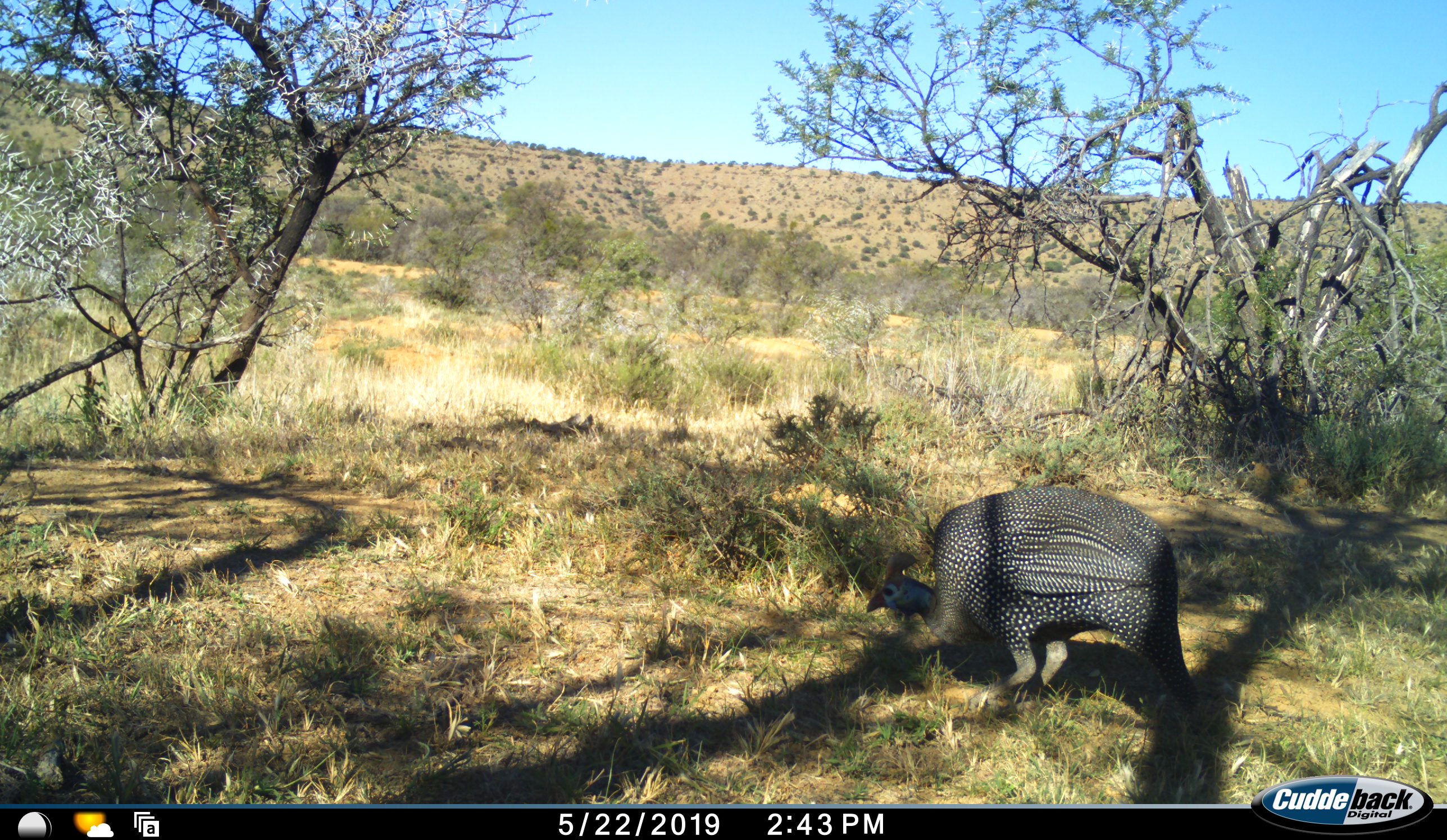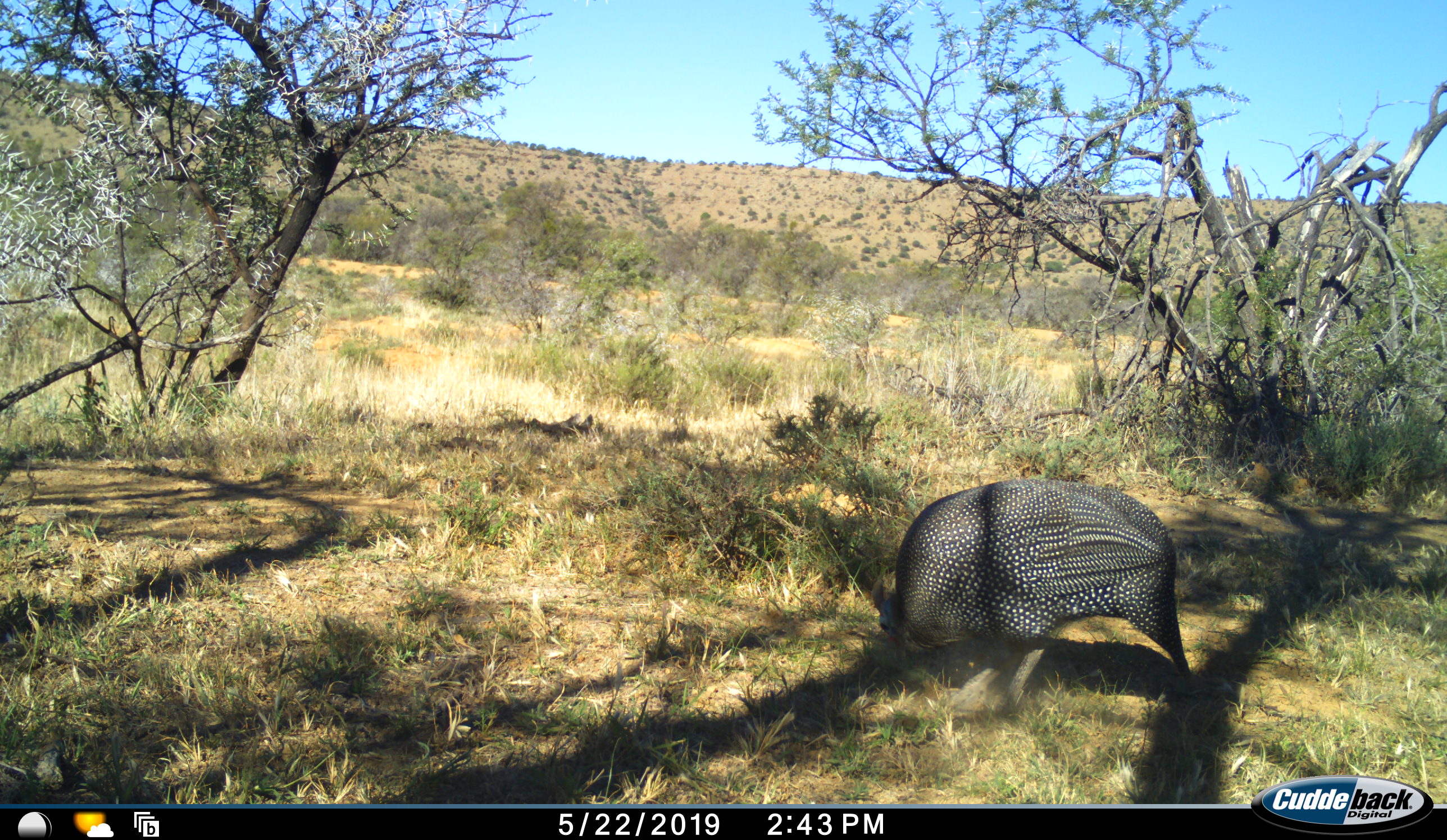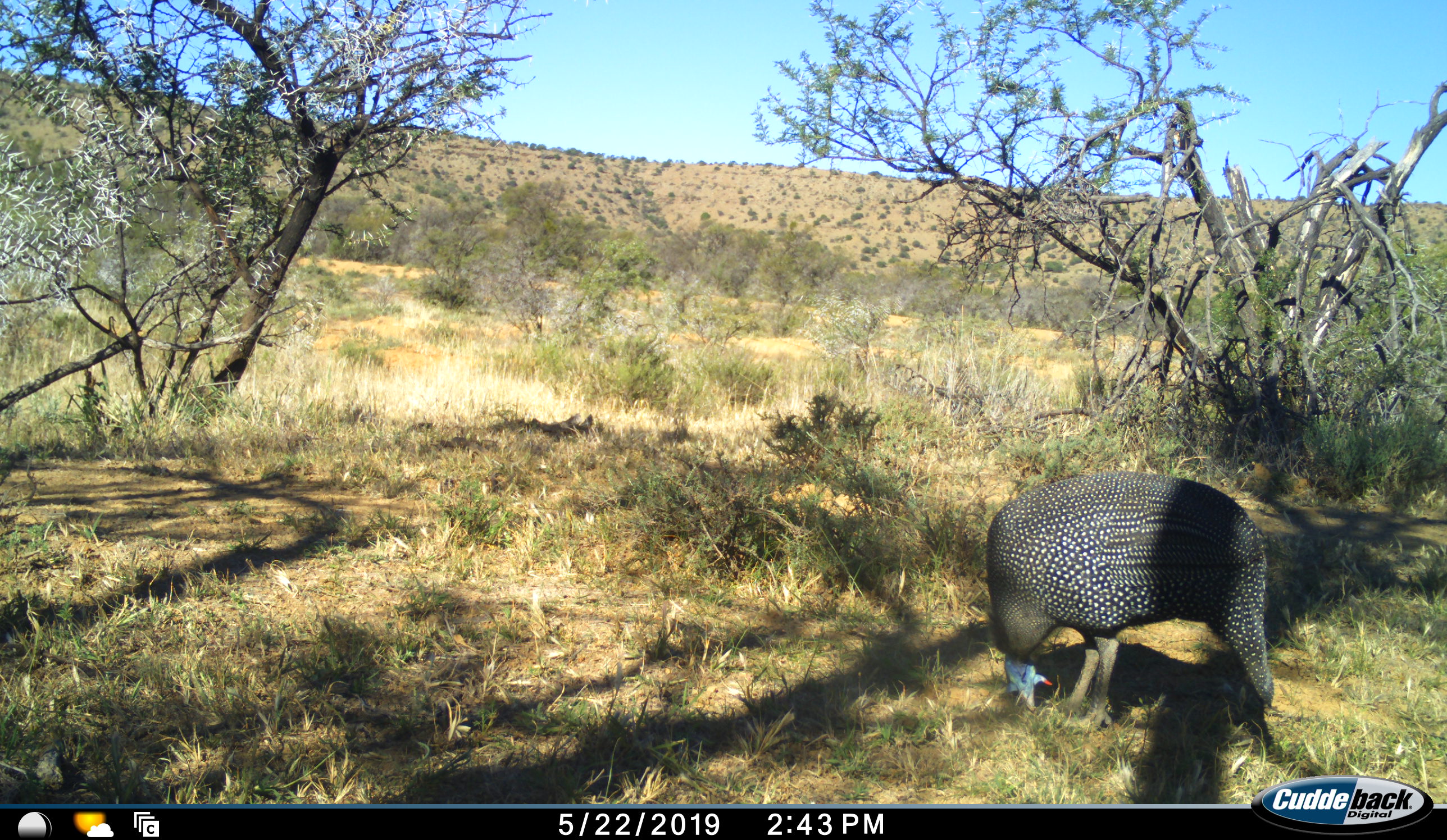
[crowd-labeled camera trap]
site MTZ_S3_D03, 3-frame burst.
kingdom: Animalia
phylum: Chordata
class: Aves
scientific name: Aves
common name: bird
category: birdother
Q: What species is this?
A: Birdother (bird) (Aves).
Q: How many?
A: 1.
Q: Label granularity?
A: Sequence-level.